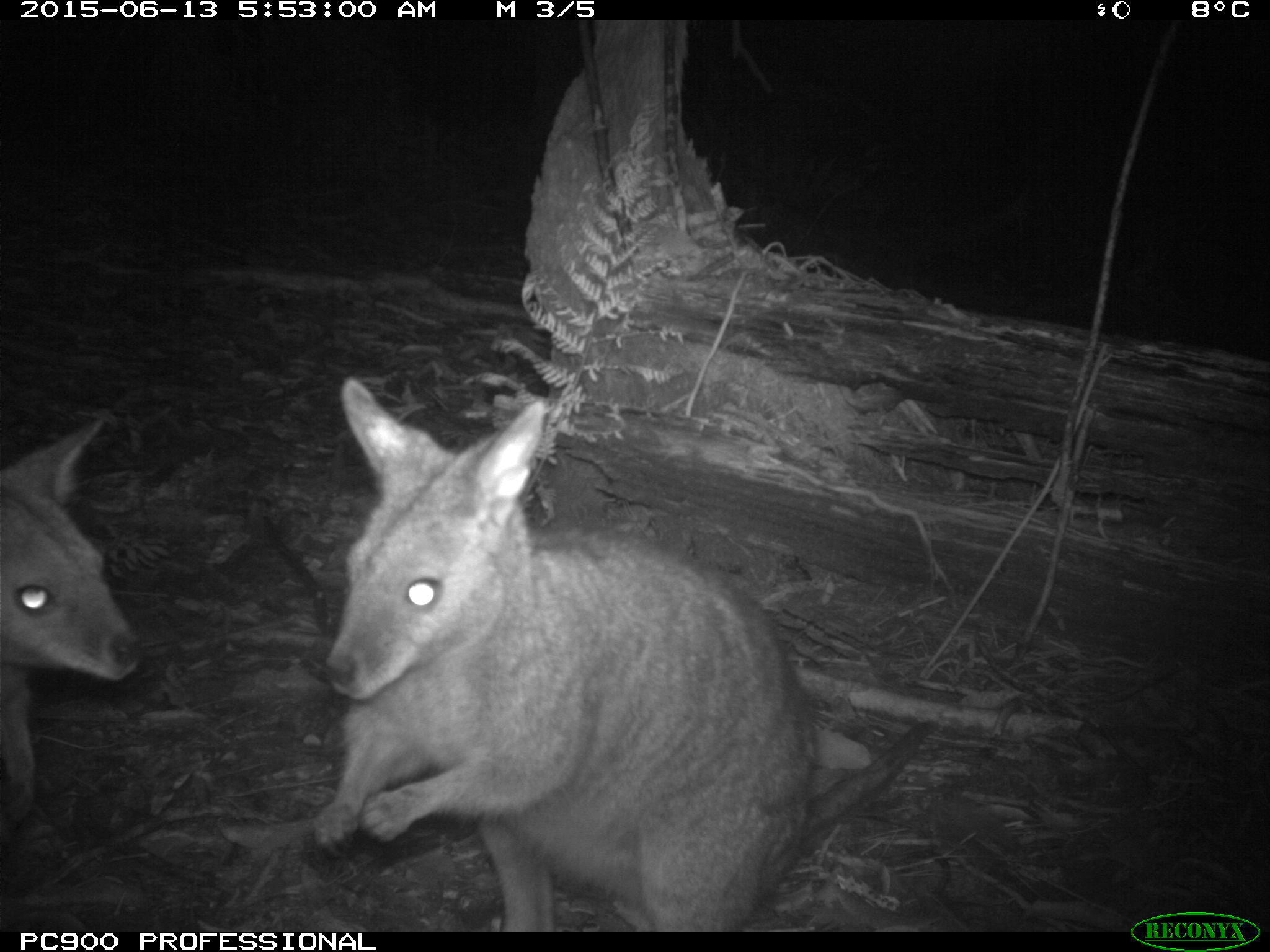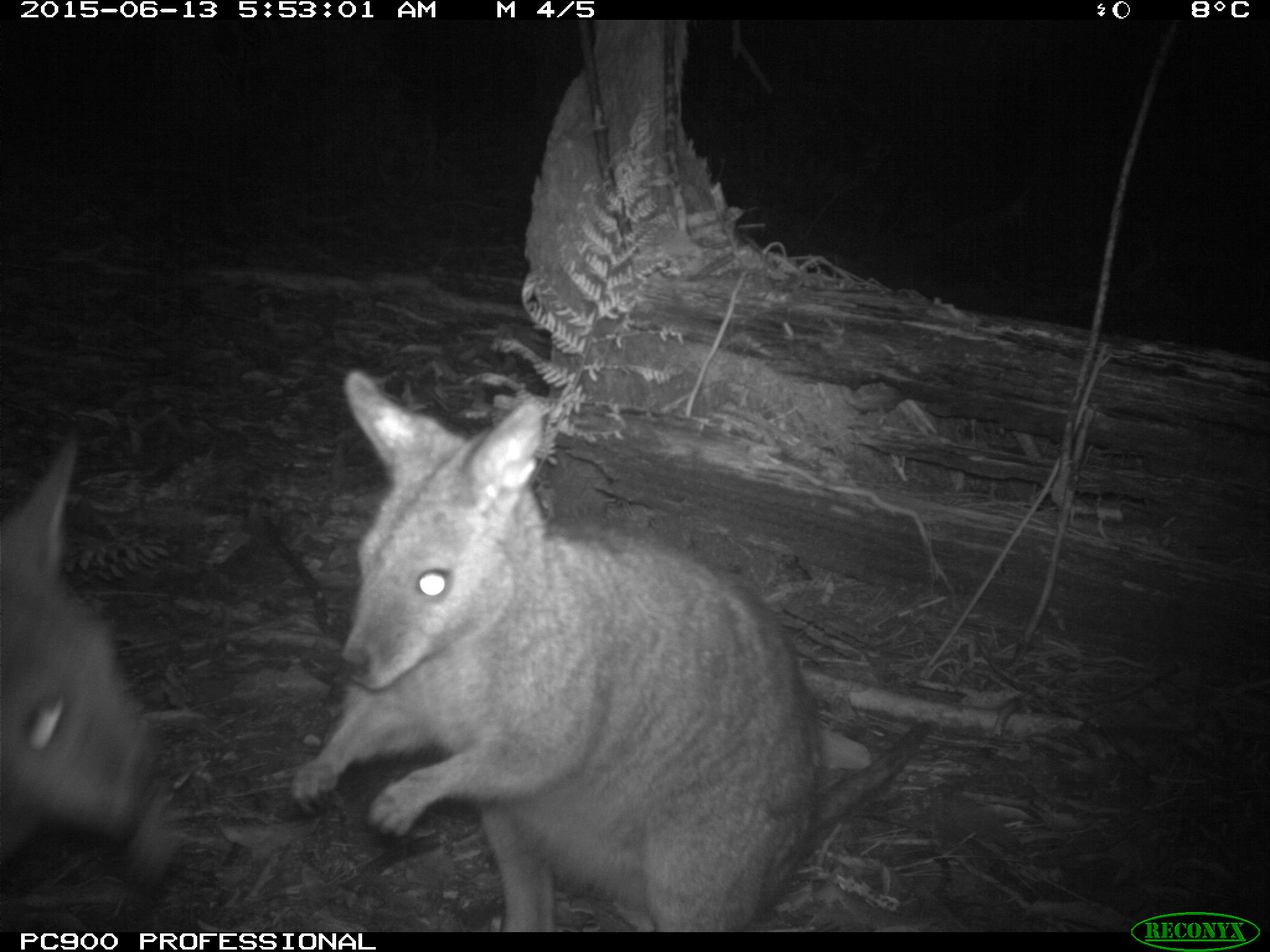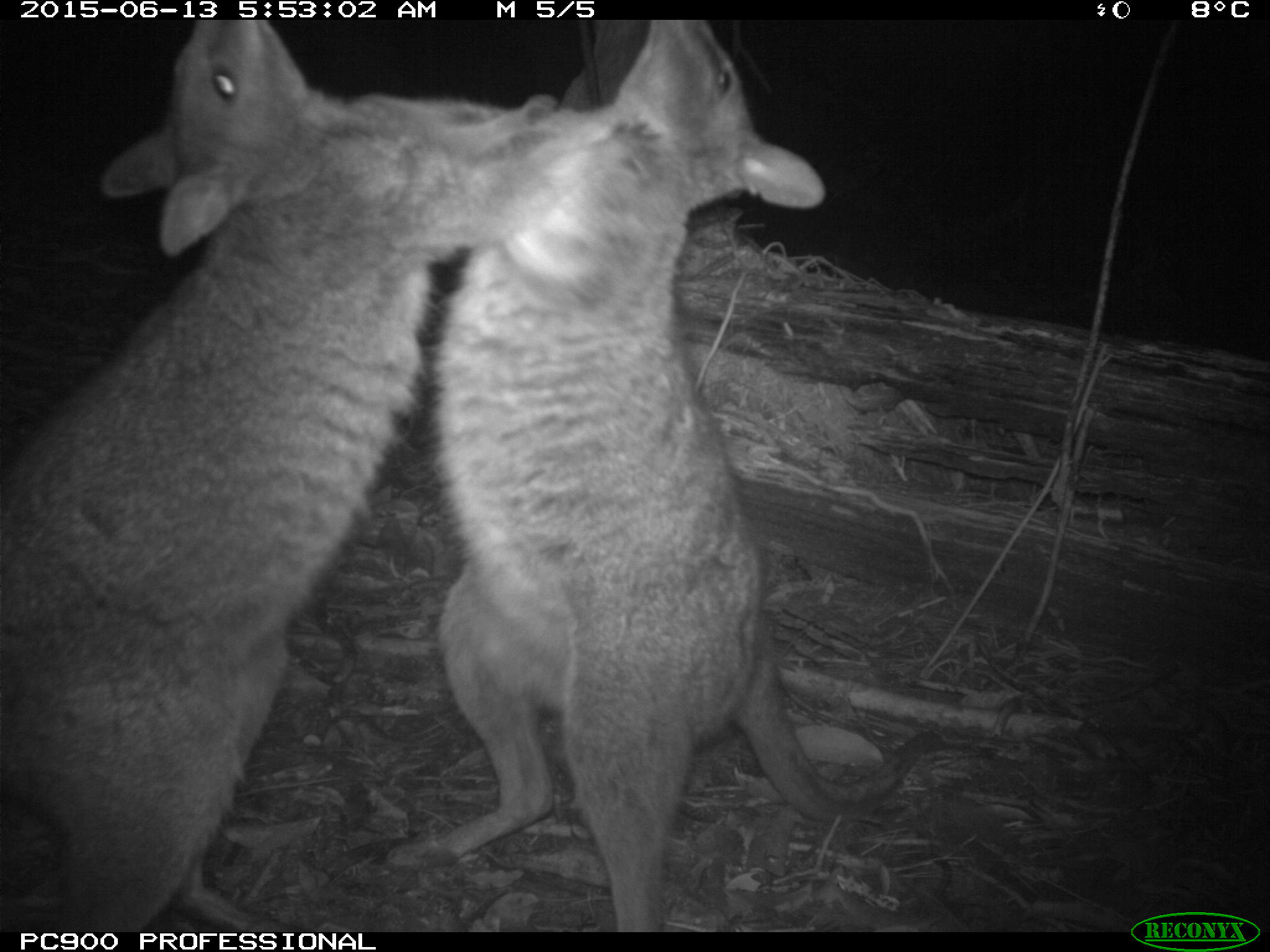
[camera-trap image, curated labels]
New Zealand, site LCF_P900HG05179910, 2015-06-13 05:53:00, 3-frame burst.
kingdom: Animalia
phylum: Chordata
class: Mammalia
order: Diprotodontia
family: Macropodidae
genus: Notamacropus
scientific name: Notamacropus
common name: wallaby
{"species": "wallaby (Notamacropus)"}